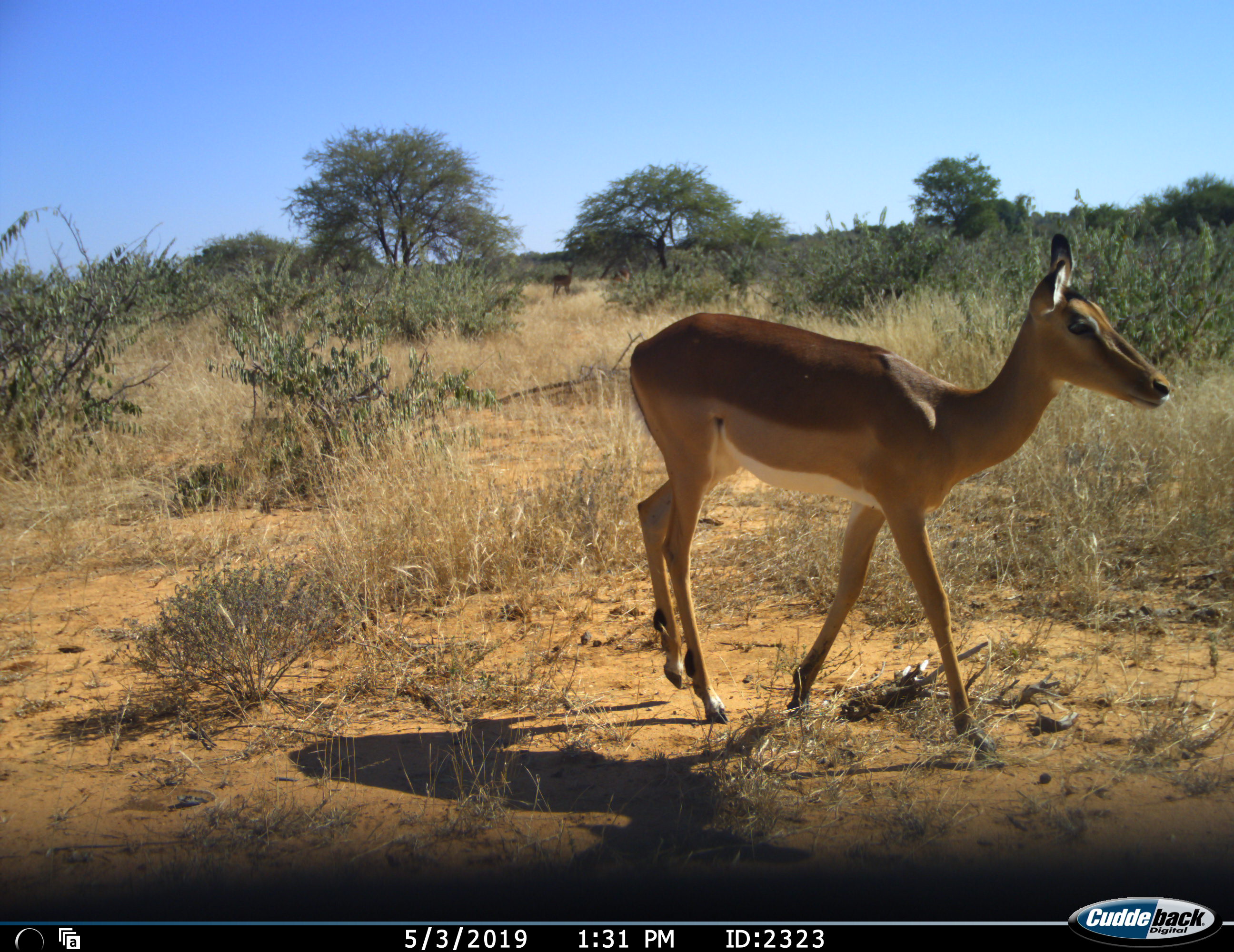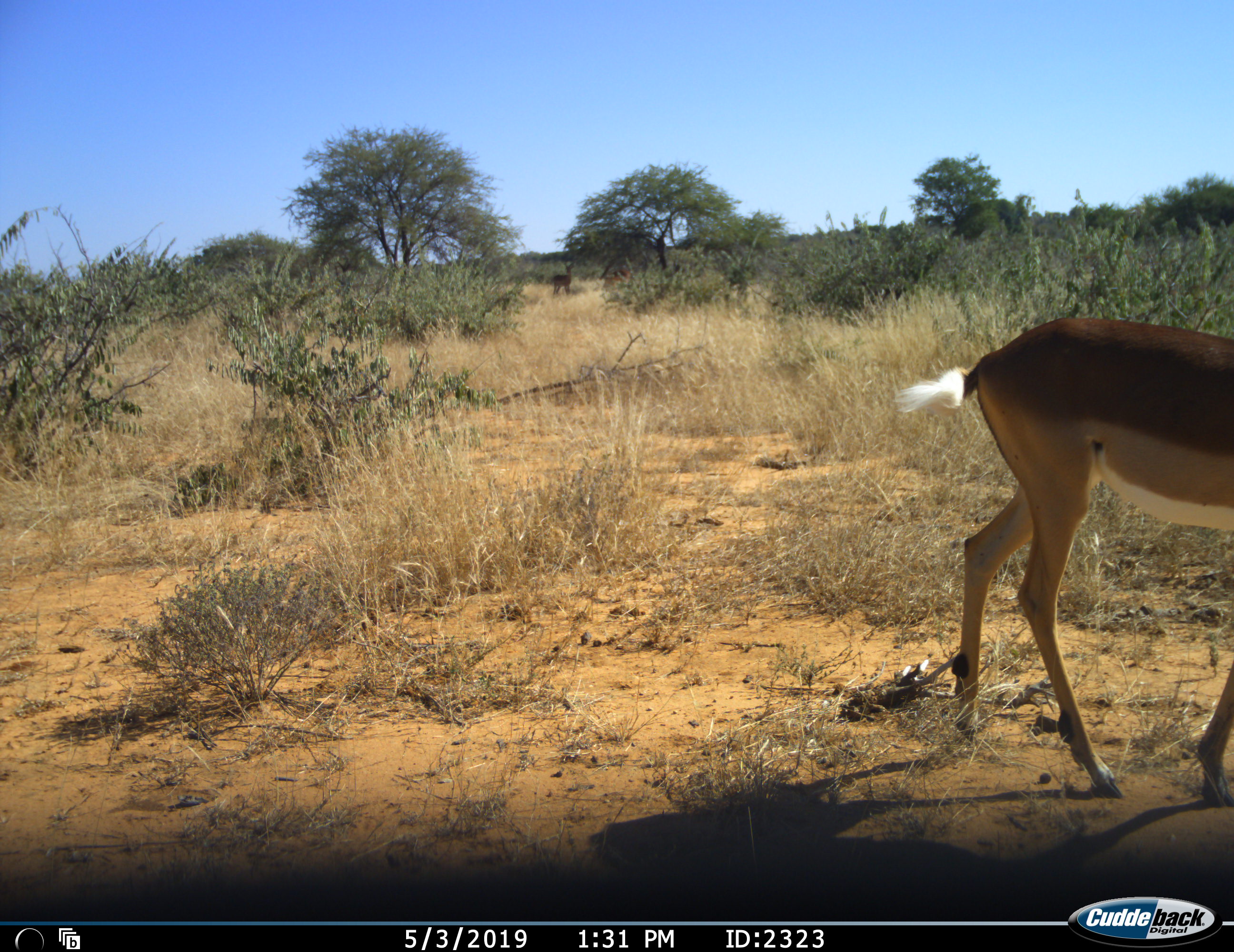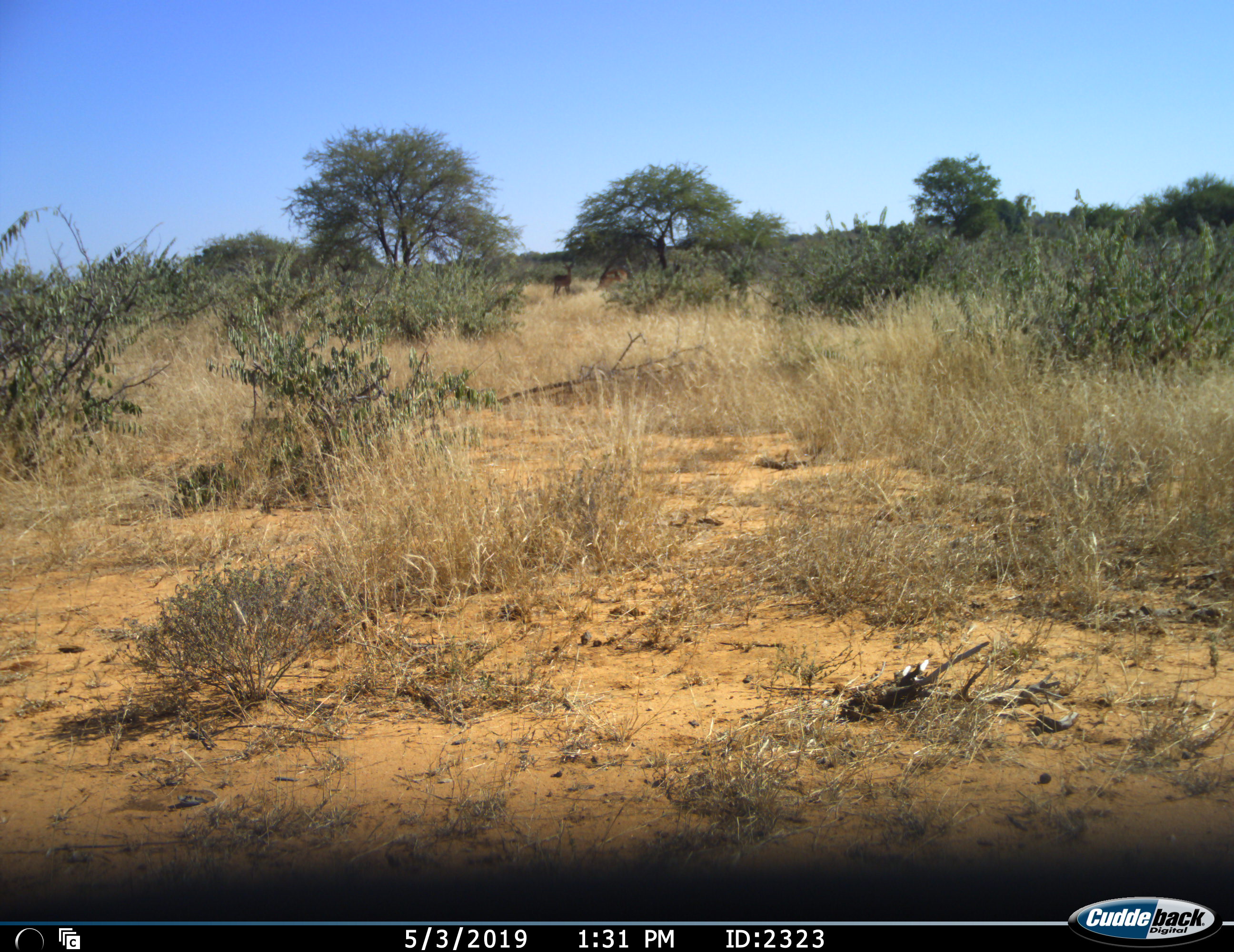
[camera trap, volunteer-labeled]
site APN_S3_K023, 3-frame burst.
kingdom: Animalia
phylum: Chordata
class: Mammalia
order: Artiodactyla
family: Bovidae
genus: Aepyceros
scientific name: Aepyceros melampus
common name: impala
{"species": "impala (Aepyceros melampus)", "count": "1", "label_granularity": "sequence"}